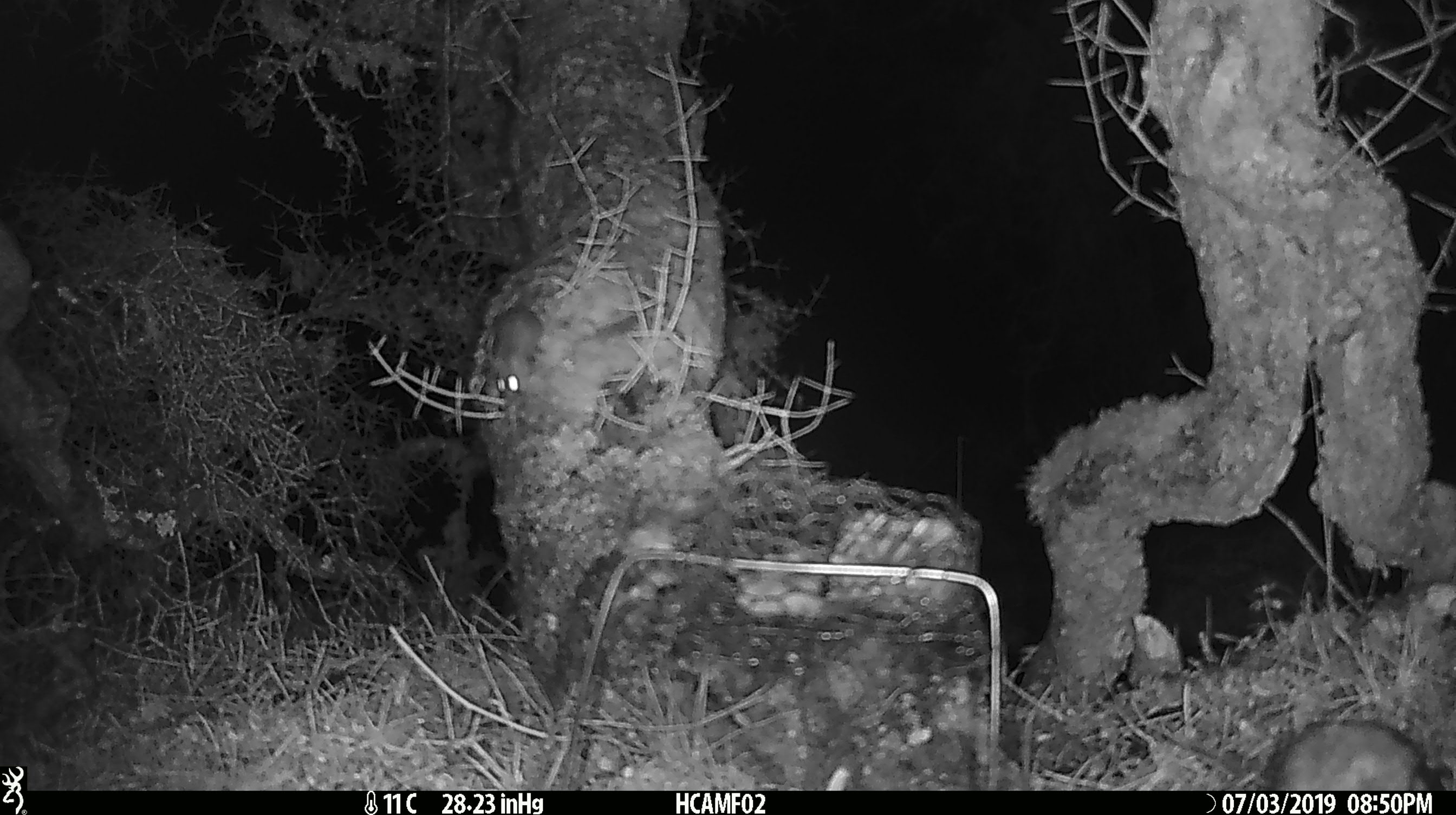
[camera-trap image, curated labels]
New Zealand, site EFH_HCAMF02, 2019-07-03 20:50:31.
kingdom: Animalia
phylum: Chordata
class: Mammalia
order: Rodentia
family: Muridae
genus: Mus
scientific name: Mus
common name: mouse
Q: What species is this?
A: Mouse (Mus).